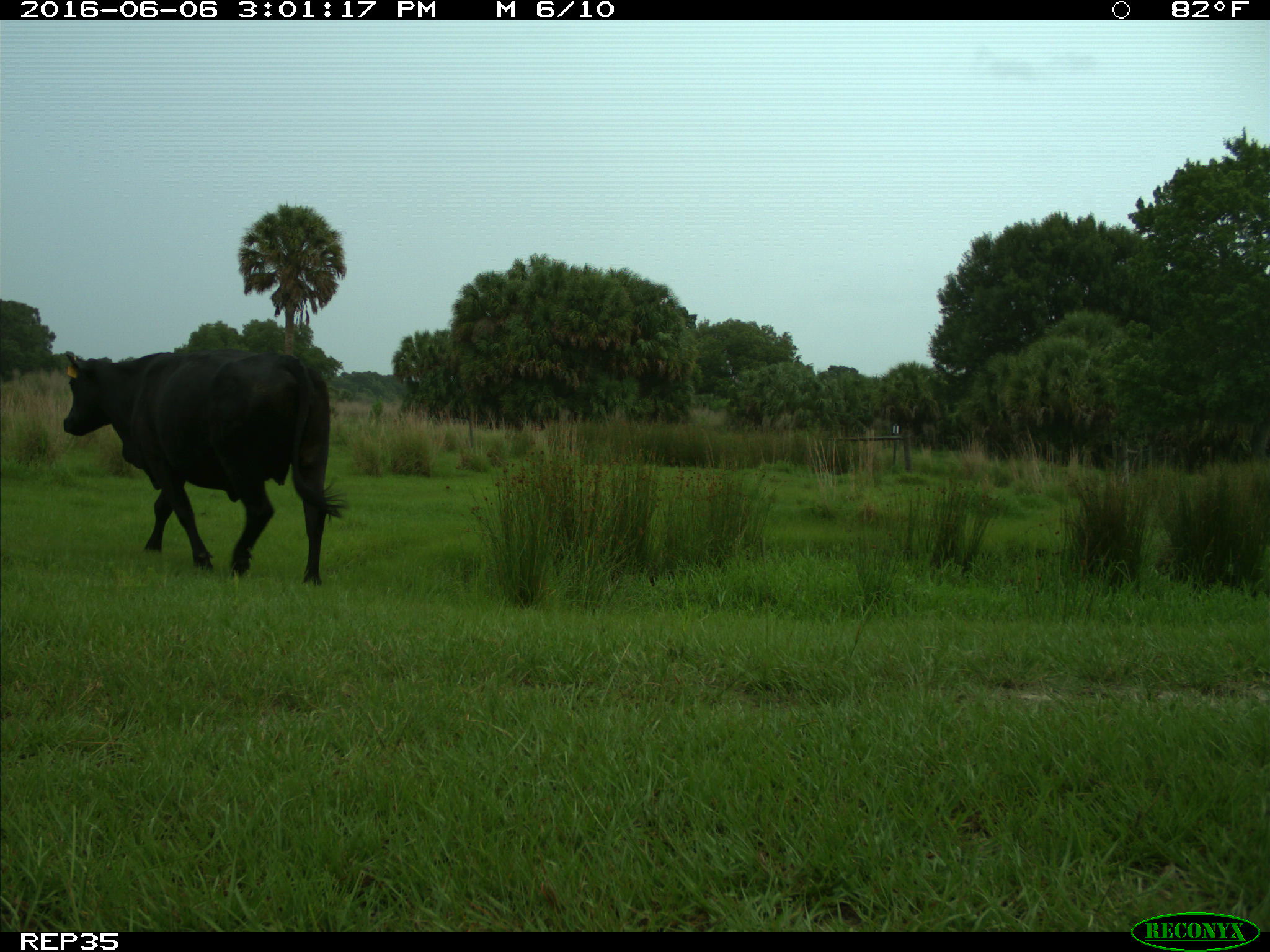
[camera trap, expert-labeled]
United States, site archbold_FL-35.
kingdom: Animalia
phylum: Chordata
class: Mammalia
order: Artiodactyla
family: Bovidae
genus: Bos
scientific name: Bos taurus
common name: domestic cow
Bos taurus (domestic cow).